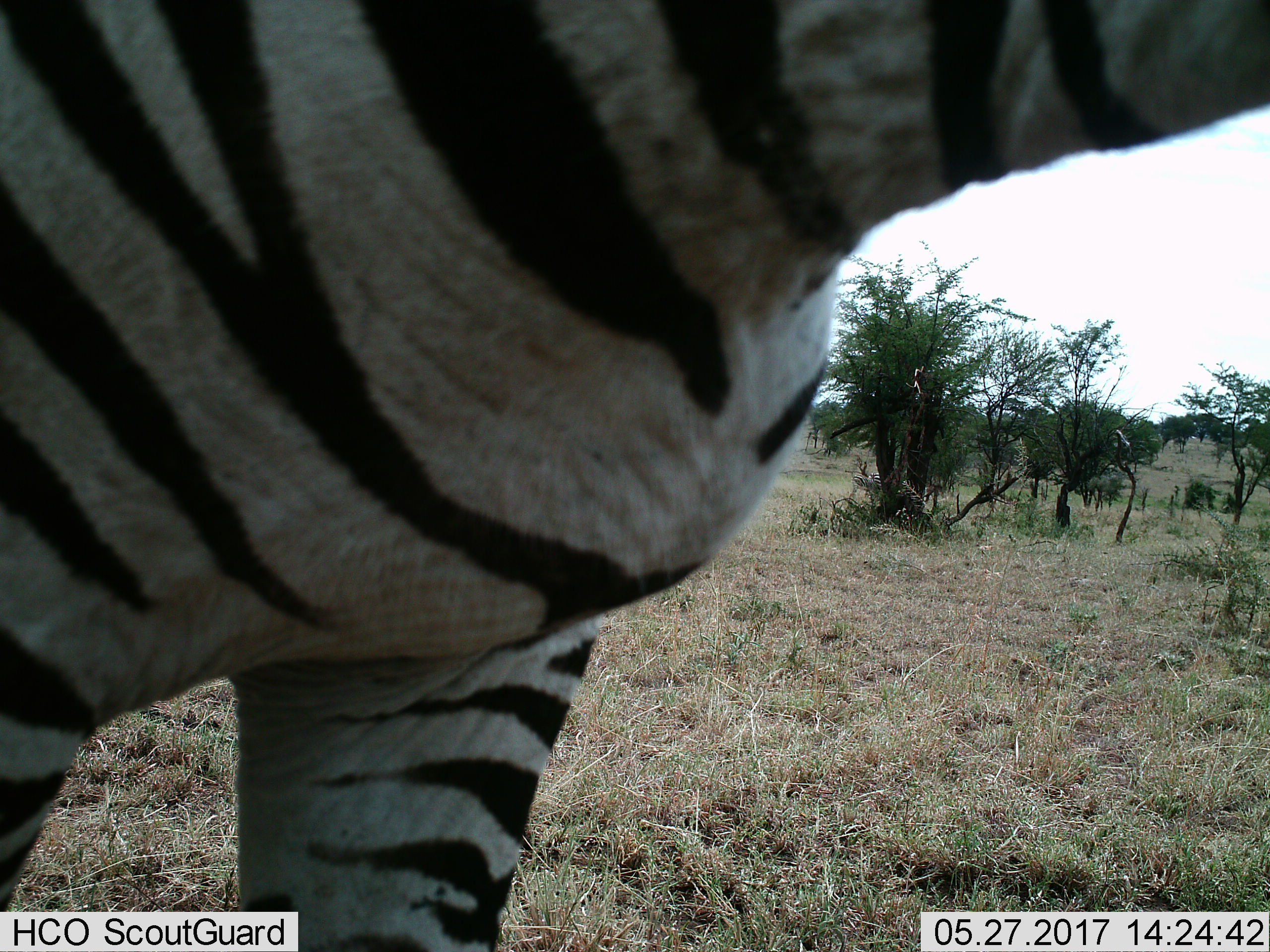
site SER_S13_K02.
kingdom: Animalia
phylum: Chordata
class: Mammalia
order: Perissodactyla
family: Equidae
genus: Equus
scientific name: Equus quagga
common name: plains zebra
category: zebraplains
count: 1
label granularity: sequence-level